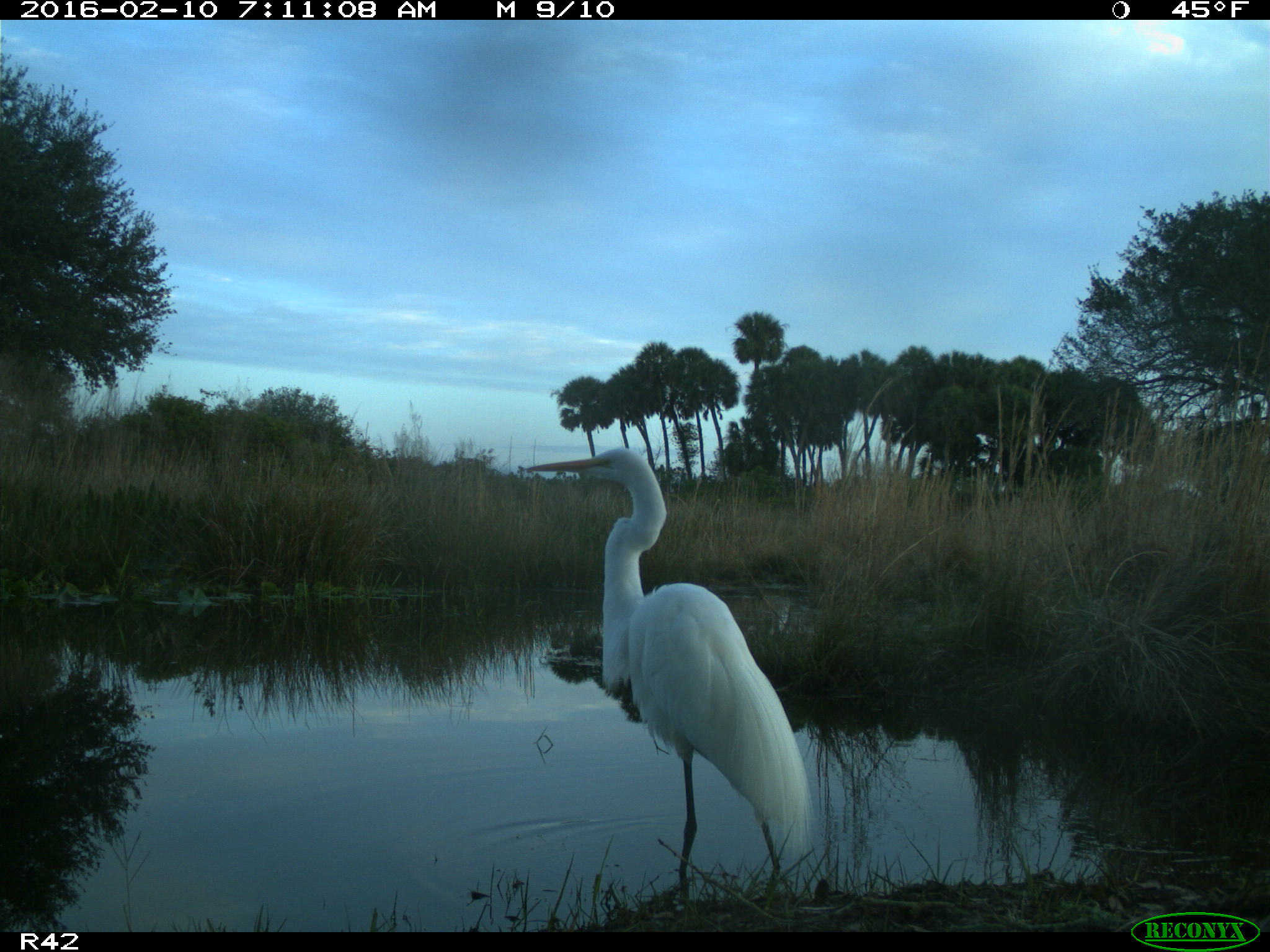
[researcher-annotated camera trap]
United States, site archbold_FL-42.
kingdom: Animalia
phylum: Chordata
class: Aves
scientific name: Aves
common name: birds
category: unidentified bird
Unidentified bird (birds) (Aves).